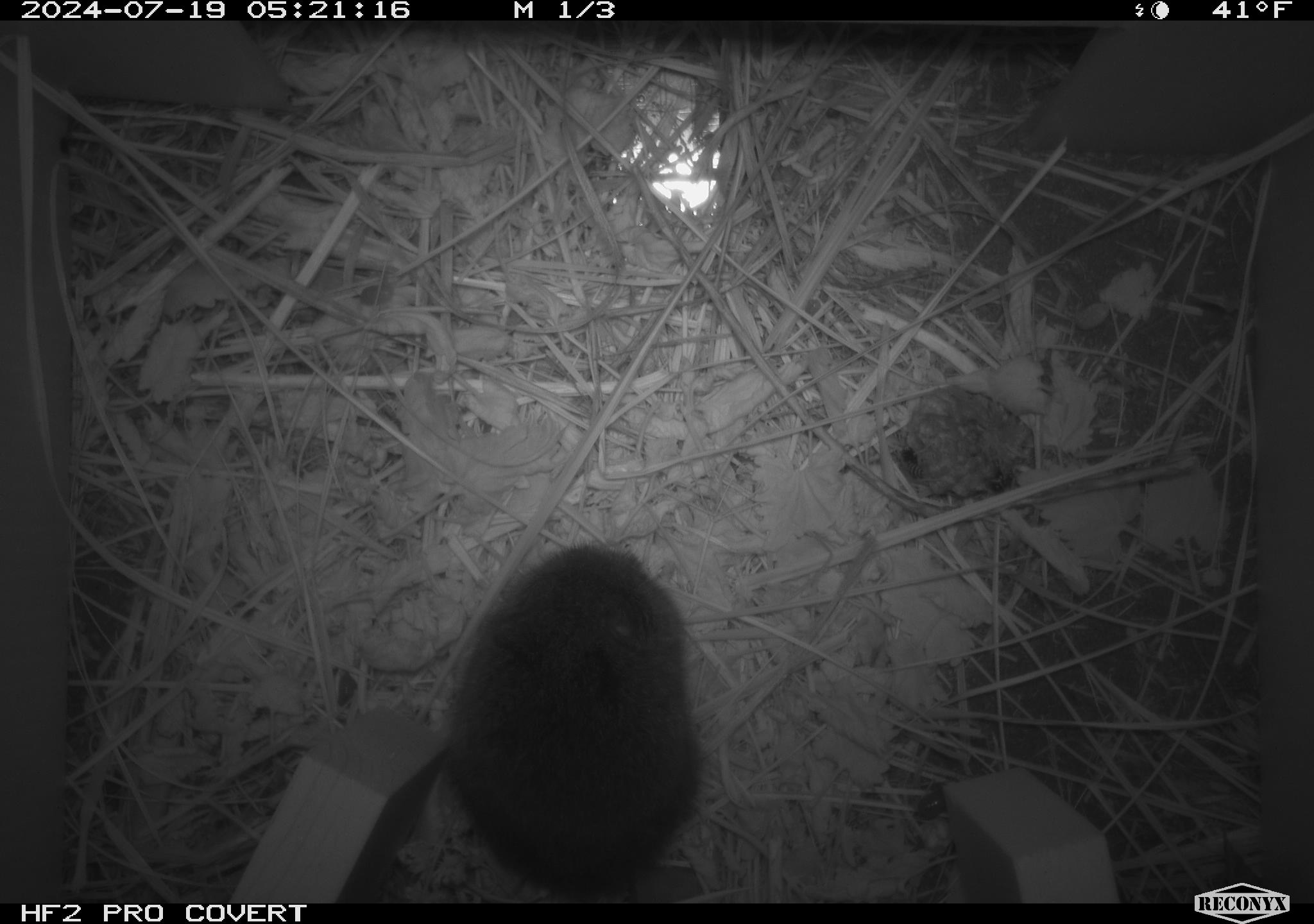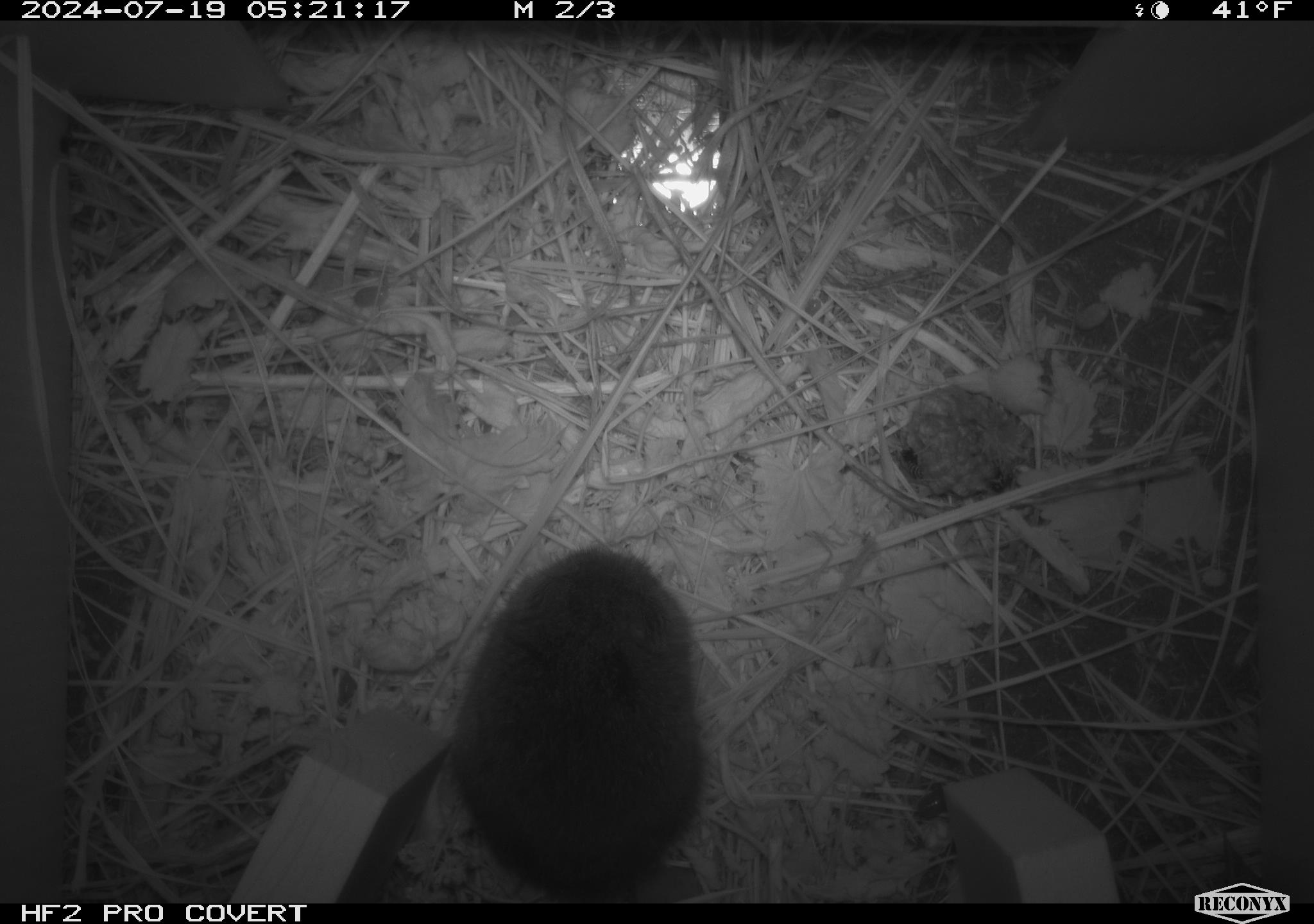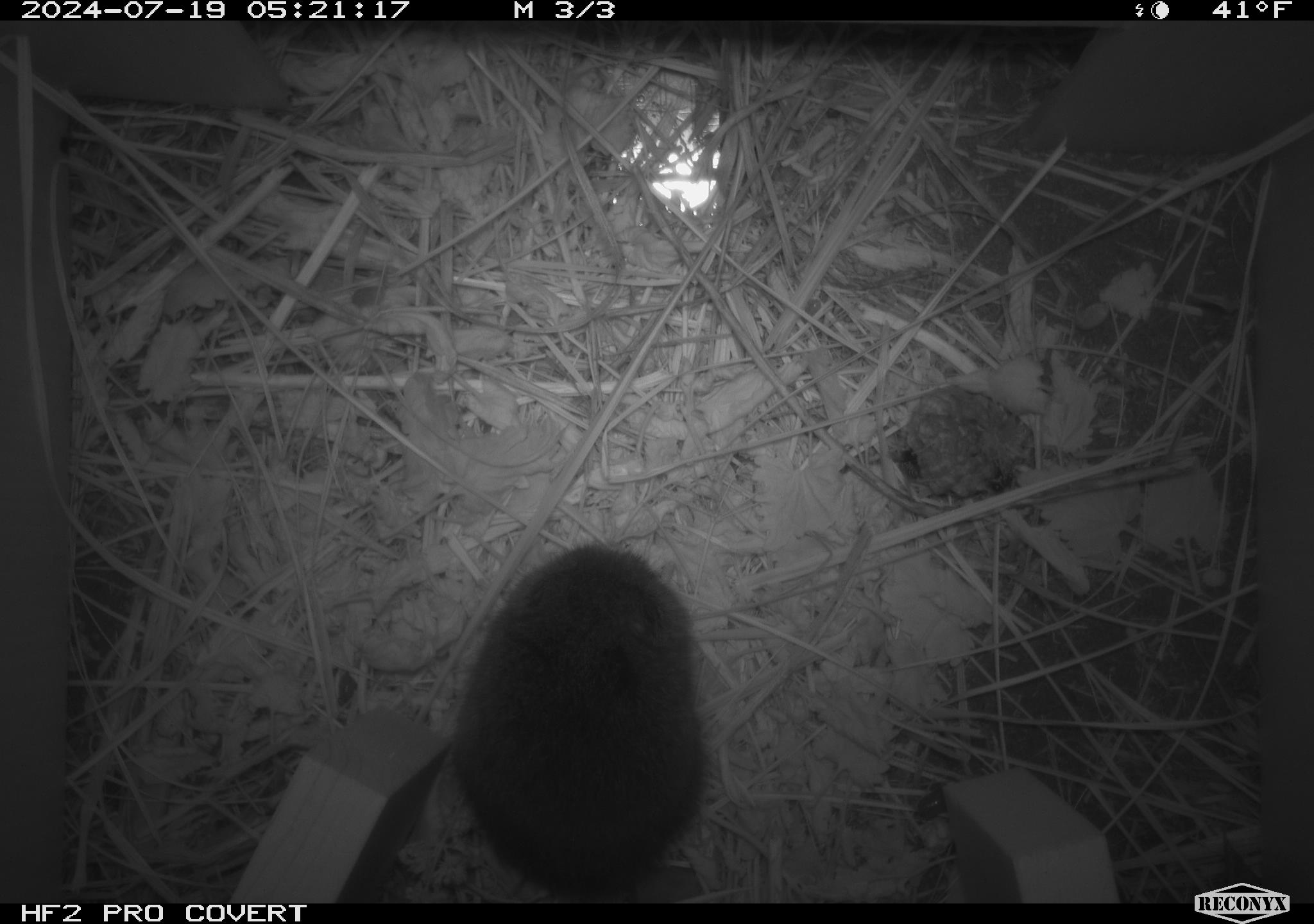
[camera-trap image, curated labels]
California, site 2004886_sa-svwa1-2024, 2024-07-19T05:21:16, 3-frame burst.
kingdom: Animalia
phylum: Arthropoda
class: Insecta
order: Hymenoptera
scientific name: Hymenoptera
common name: ants, bees, wasps, and sawflies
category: hymenoptera order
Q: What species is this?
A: Hymenoptera order (ants, bees, wasps, and sawflies) (Hymenoptera).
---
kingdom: Animalia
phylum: Chordata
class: Mammalia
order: Rodentia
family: Cricetidae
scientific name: Arvicolinae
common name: voles, lemmings, and muskrats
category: arvicolinae subfamily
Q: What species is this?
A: Arvicolinae subfamily (voles, lemmings, and muskrats) (Arvicolinae).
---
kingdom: Animalia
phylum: Arthropoda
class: Malacostraca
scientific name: Malacostraca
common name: amphipods, crabs, isopods, krill, lobsters and shrimps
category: malacostracan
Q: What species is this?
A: Malacostracan (amphipods, crabs, isopods, krill, lobsters and shrimps) (Malacostraca).